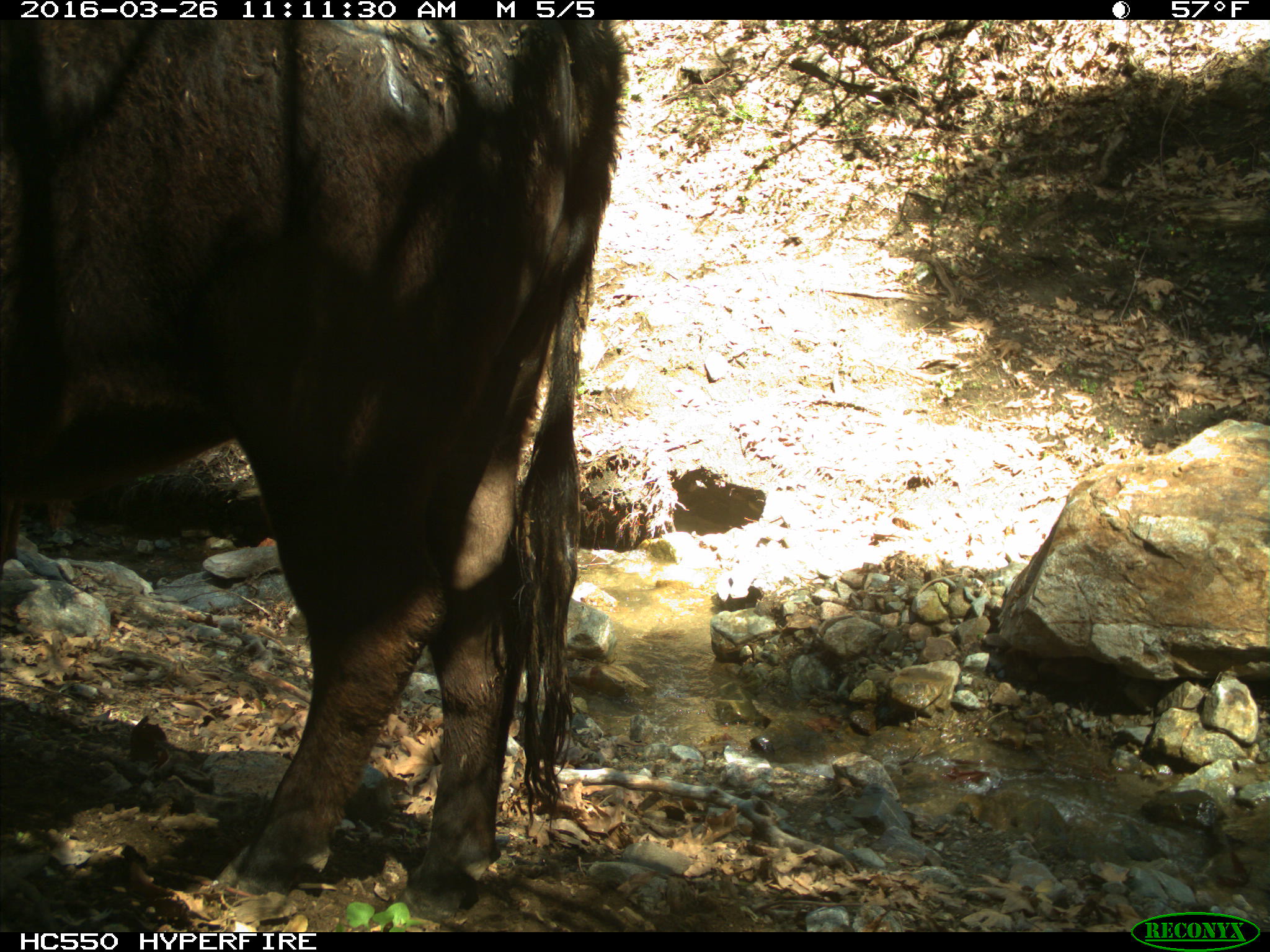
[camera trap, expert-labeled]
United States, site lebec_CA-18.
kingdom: Animalia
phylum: Chordata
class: Mammalia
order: Artiodactyla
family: Bovidae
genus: Bos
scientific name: Bos taurus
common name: domestic cow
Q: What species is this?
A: Bos taurus (domestic cow).